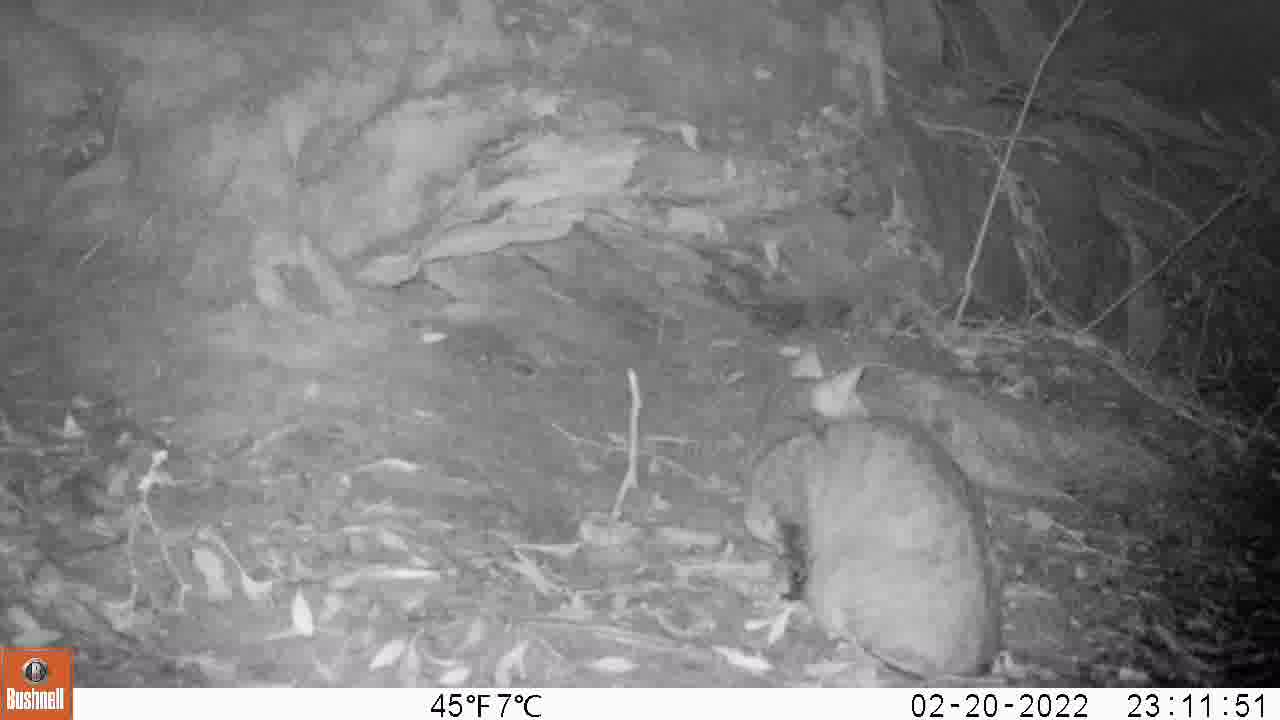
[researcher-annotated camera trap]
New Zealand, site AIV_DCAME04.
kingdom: Animalia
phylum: Chordata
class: Mammalia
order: Carnivora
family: Felidae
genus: Felis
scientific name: Felis catus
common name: domestic cat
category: cat